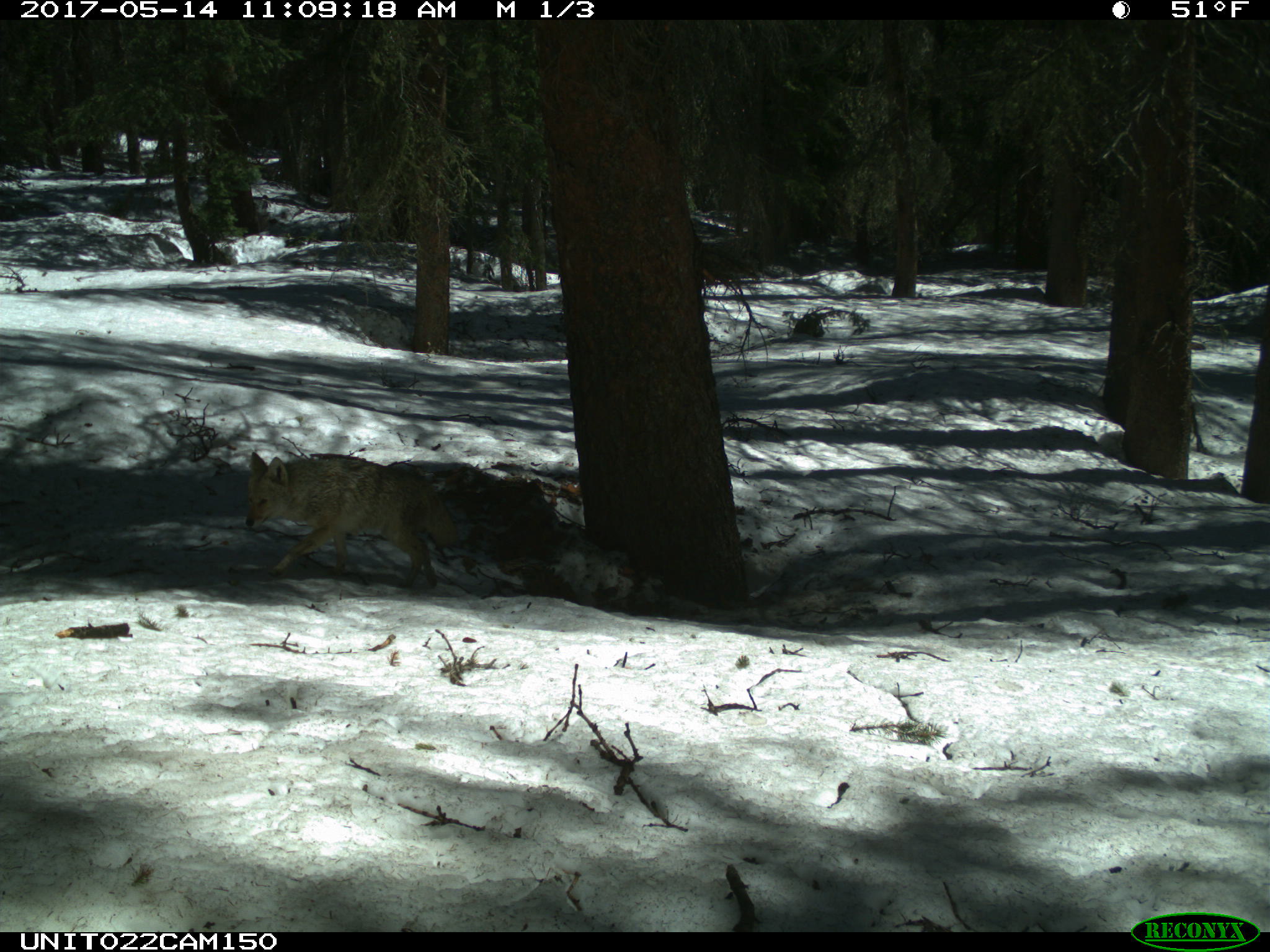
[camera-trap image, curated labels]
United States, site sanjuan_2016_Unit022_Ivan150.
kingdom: Animalia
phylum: Chordata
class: Mammalia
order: Carnivora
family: Canidae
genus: Canis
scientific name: Canis latrans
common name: coyote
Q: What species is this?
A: Canis latrans (coyote).